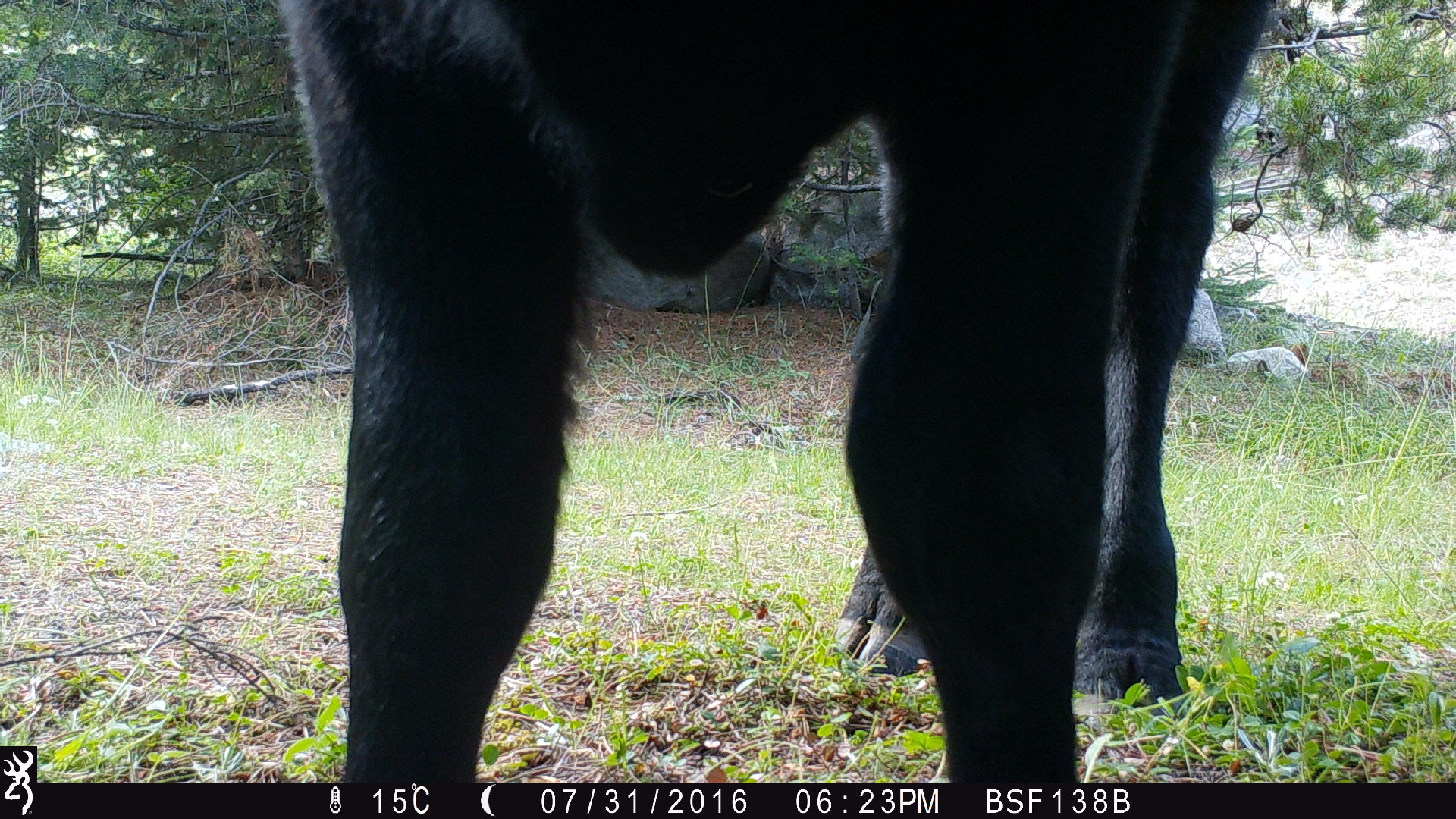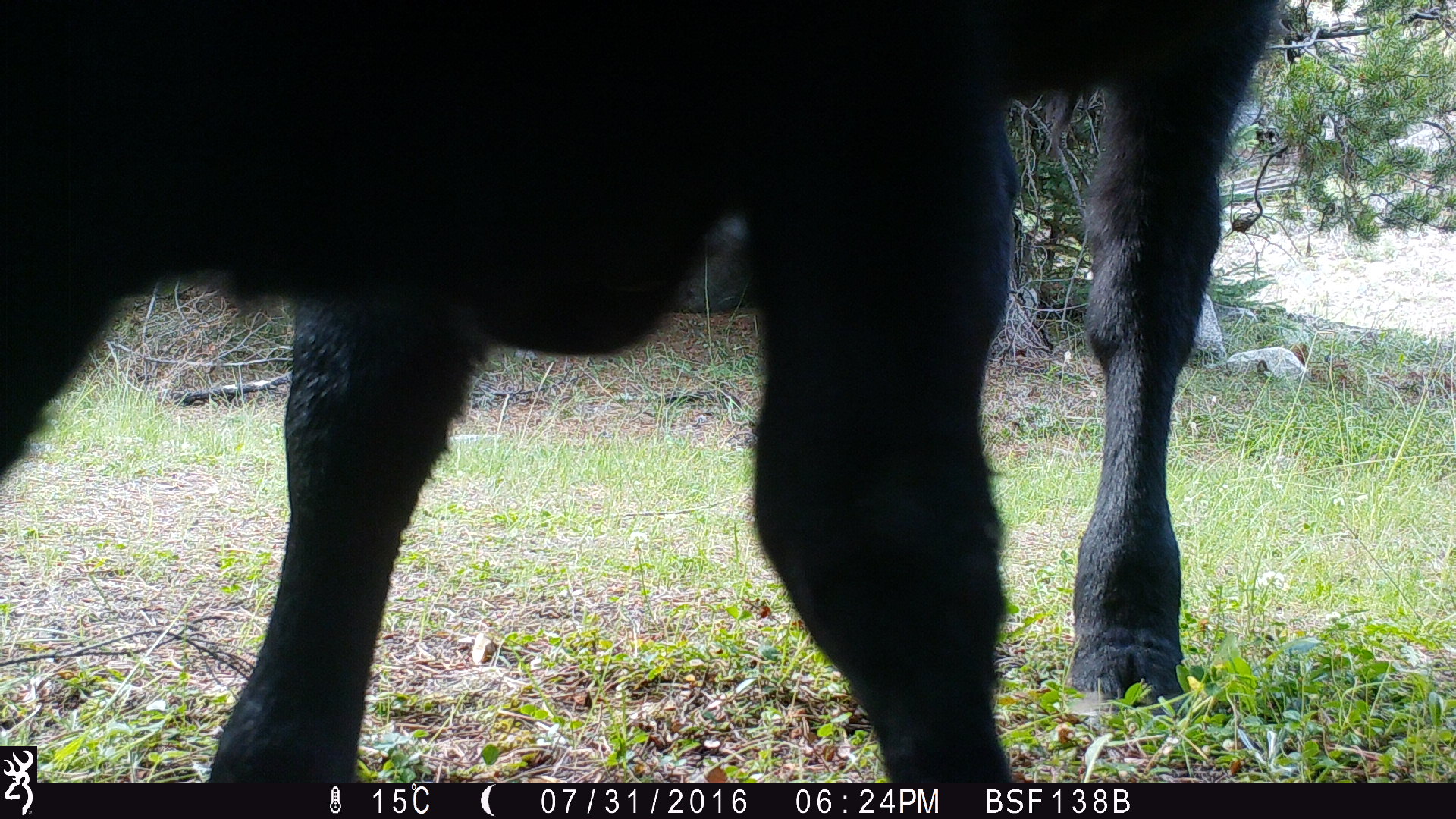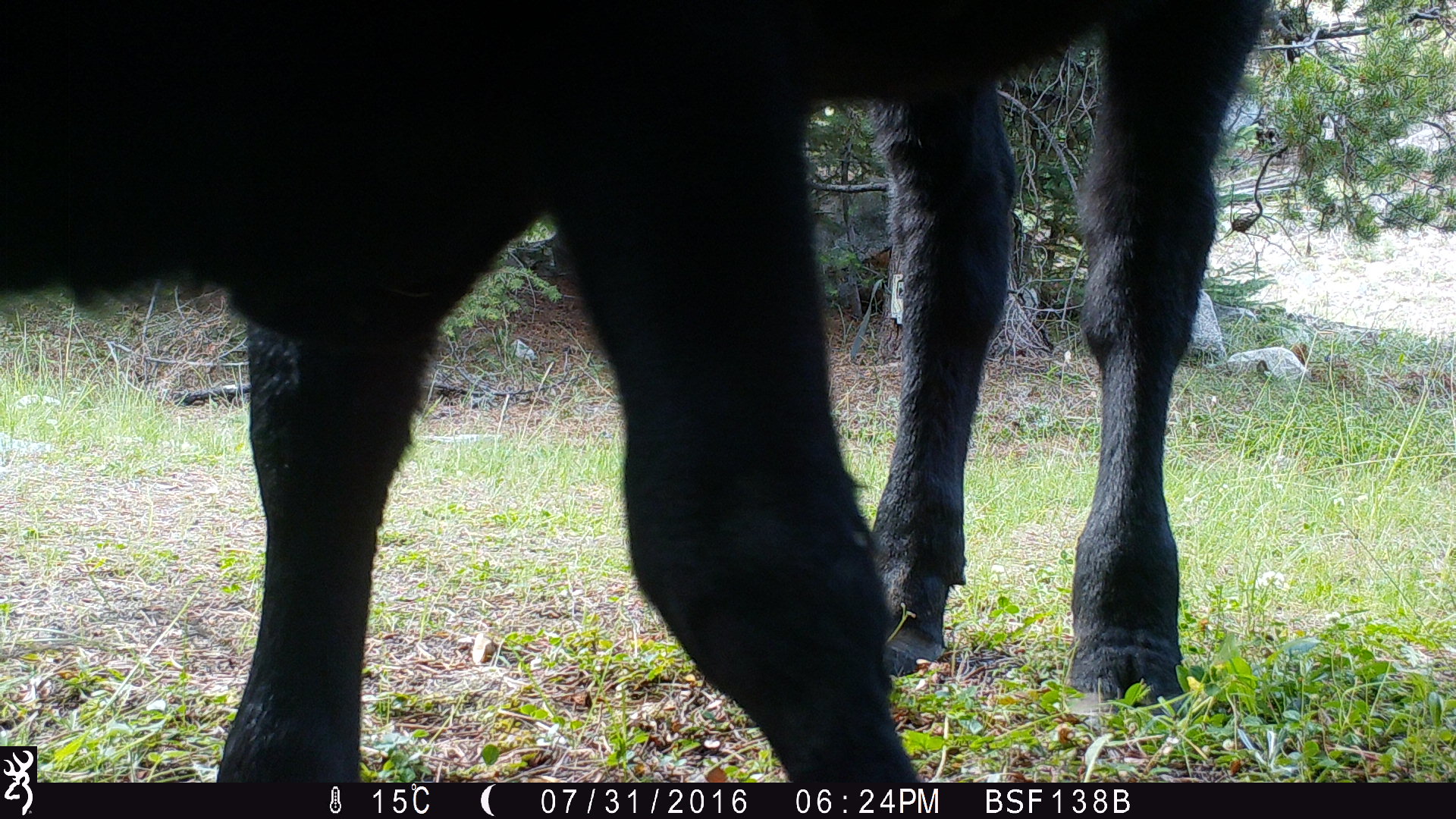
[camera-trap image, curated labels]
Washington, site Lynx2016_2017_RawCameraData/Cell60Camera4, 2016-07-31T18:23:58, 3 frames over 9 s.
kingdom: Animalia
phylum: Chordata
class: Mammalia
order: Artiodactyla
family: Bovidae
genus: Bos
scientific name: Bos taurus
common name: domestic cattle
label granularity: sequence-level